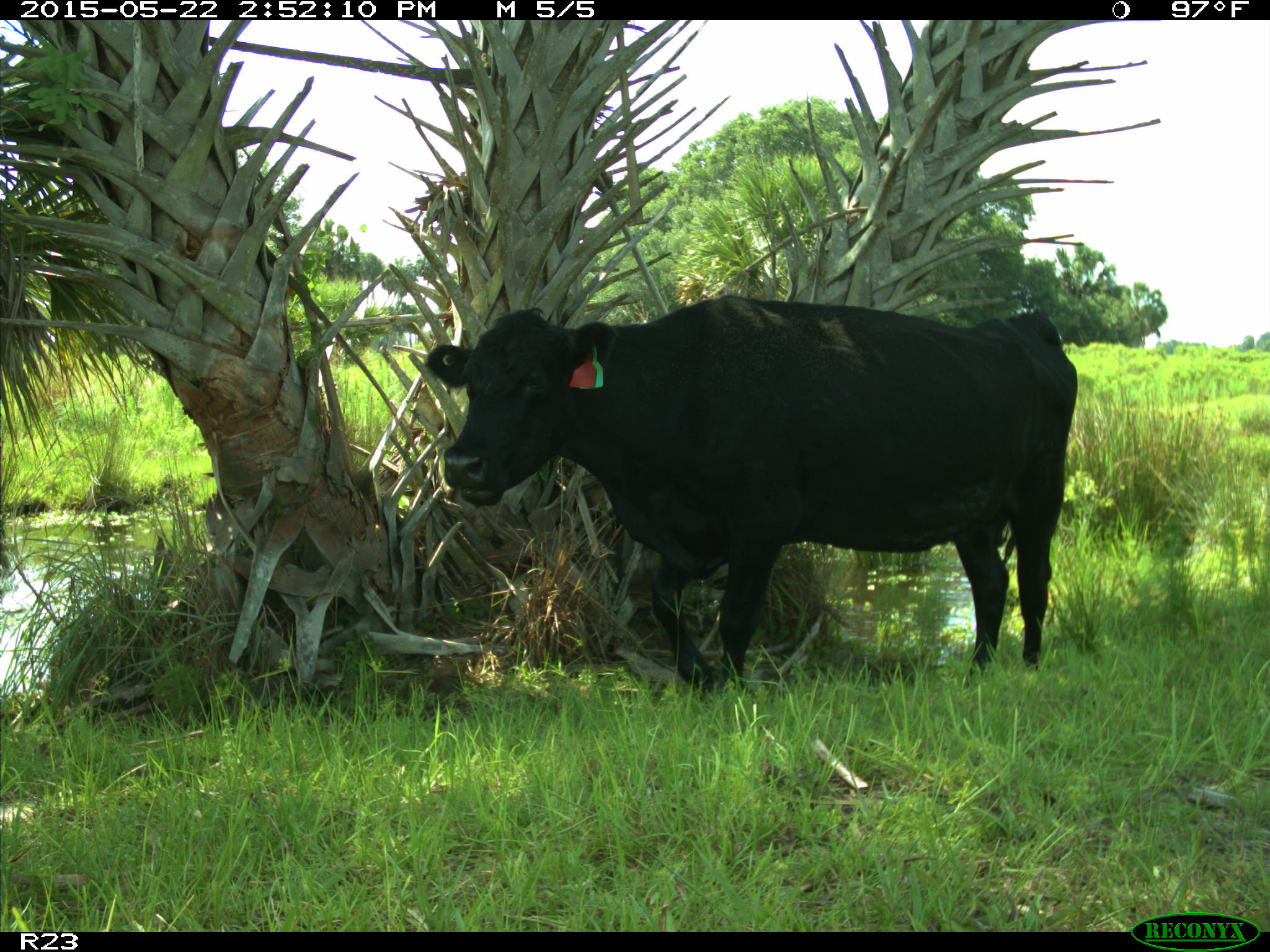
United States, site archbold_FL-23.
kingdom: Animalia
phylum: Chordata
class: Mammalia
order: Artiodactyla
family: Bovidae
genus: Bos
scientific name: Bos taurus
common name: domestic cow